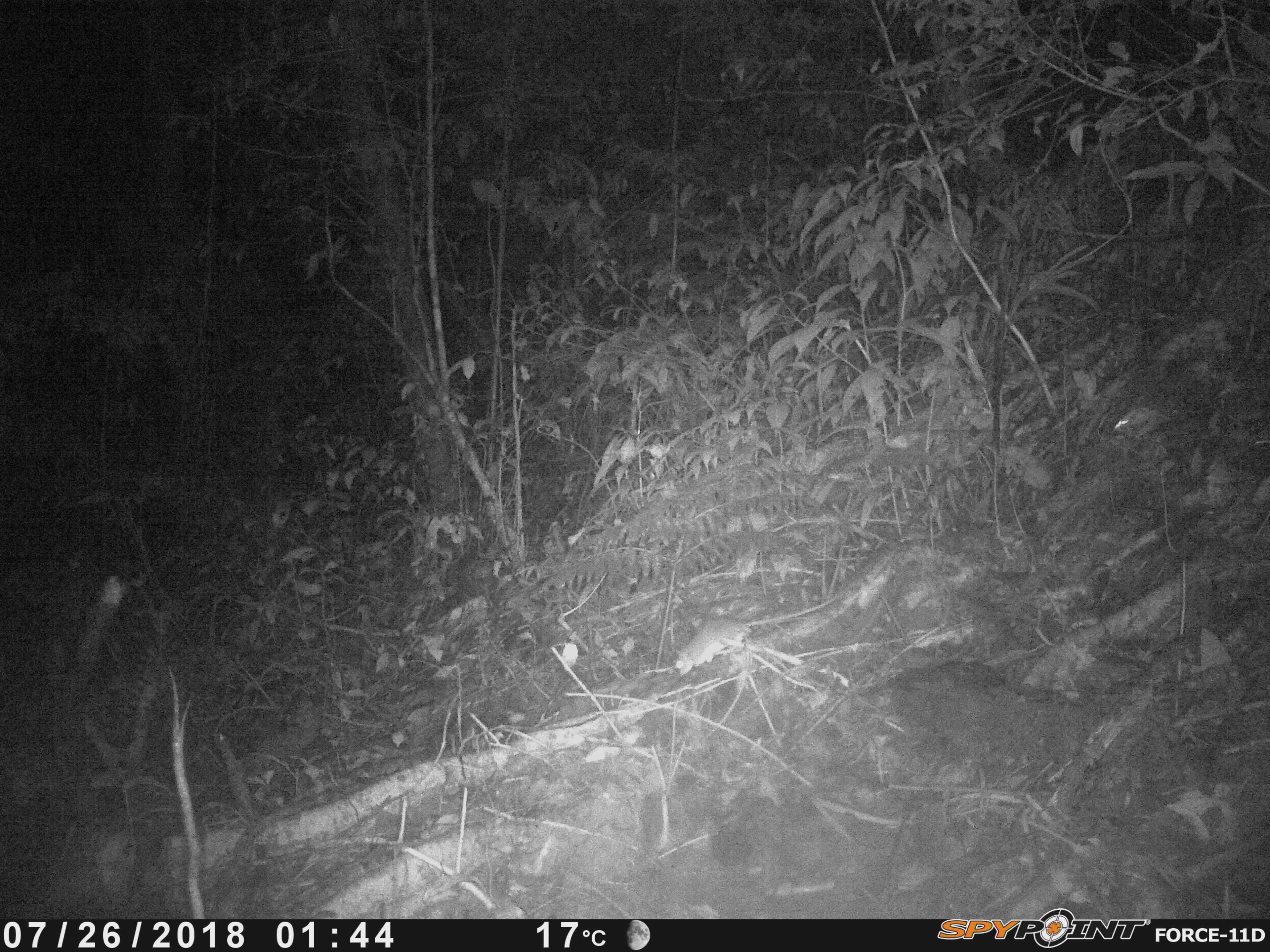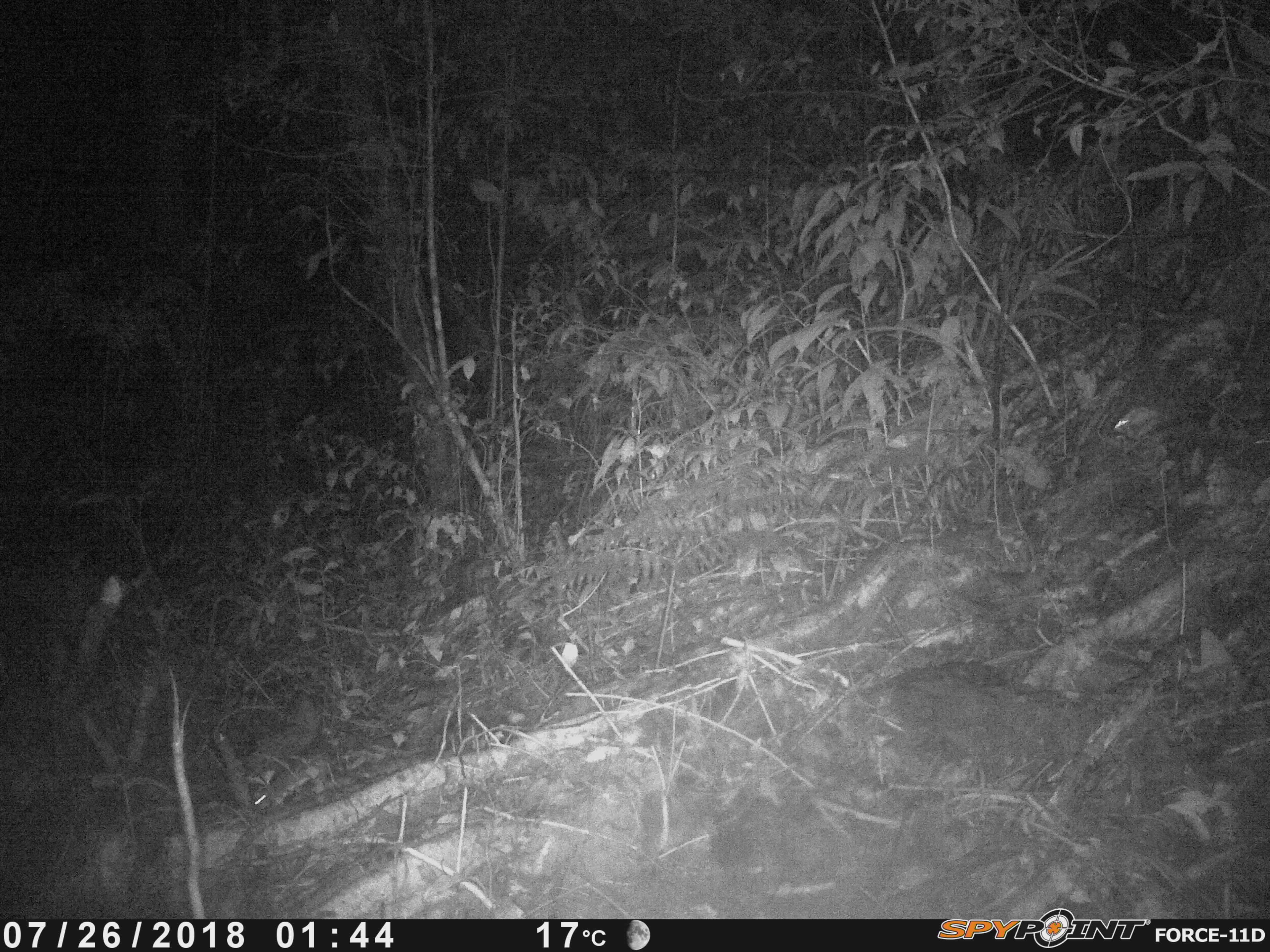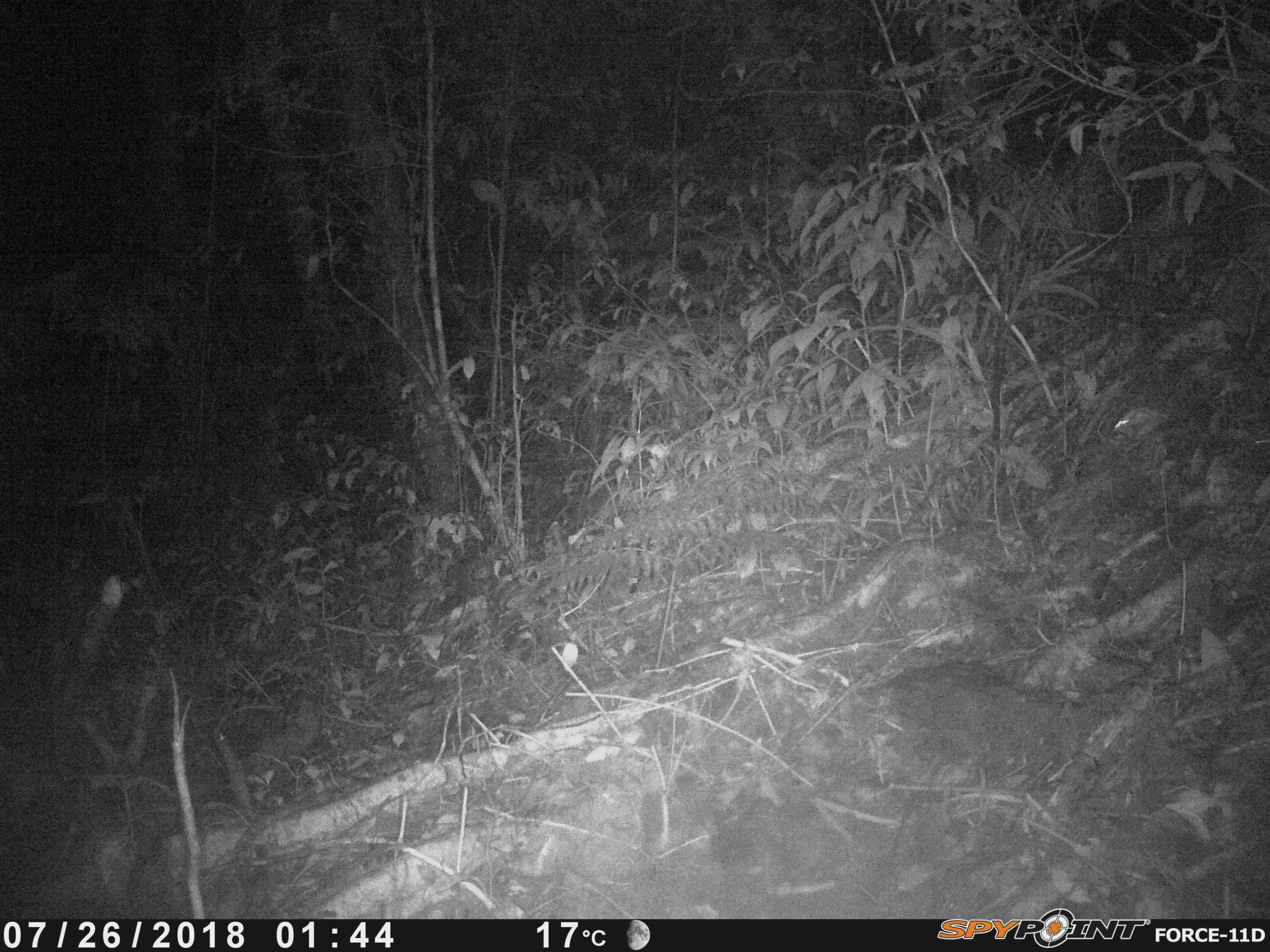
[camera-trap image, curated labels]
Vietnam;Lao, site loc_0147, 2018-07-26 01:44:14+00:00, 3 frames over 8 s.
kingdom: Animalia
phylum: Chordata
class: Mammalia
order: Rodentia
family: Muridae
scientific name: Muridae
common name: old-world mice and rats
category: unidentified murid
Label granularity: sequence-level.